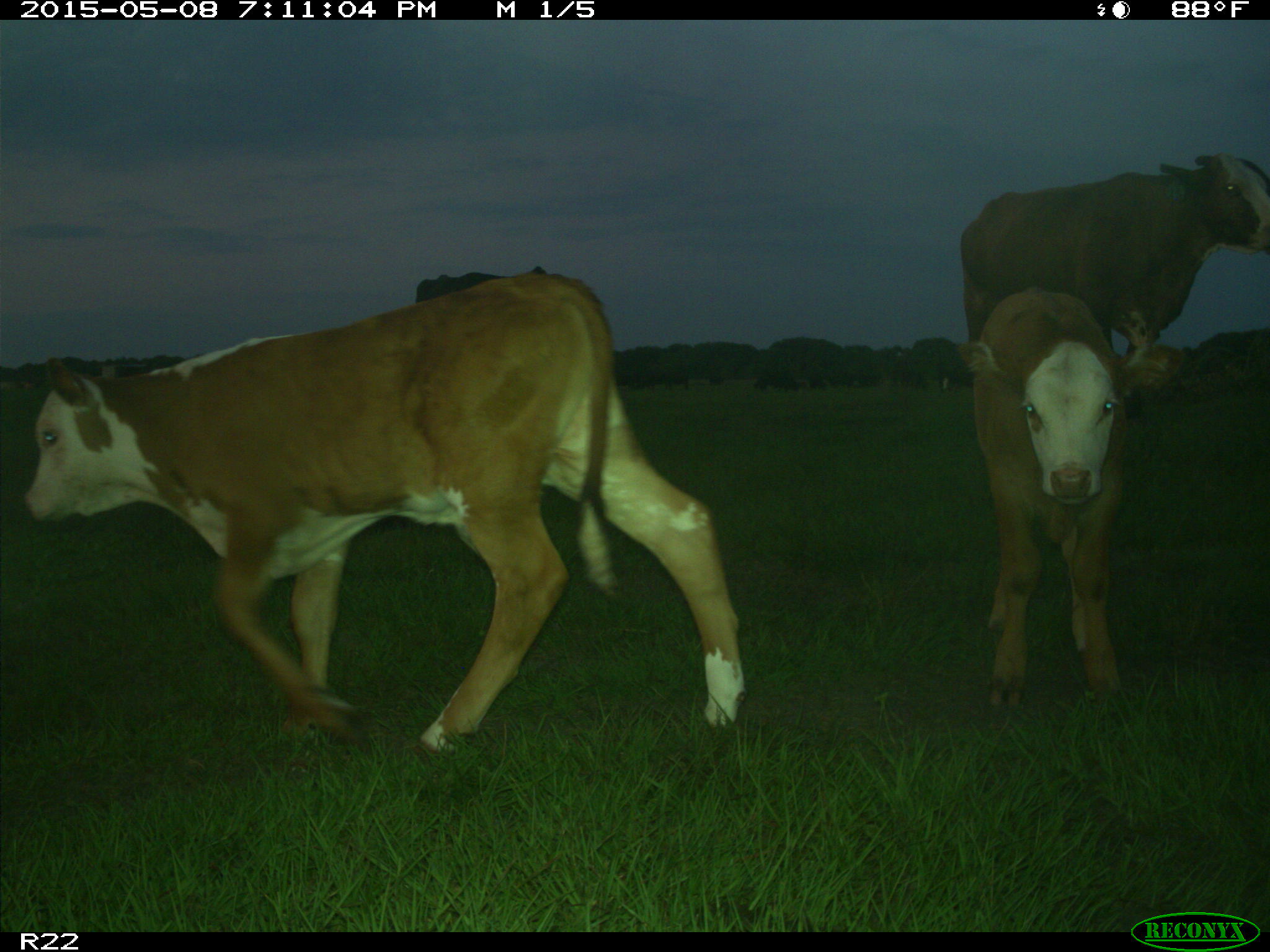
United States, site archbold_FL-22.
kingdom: Animalia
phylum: Chordata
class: Mammalia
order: Artiodactyla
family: Bovidae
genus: Bos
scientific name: Bos taurus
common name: domestic cow